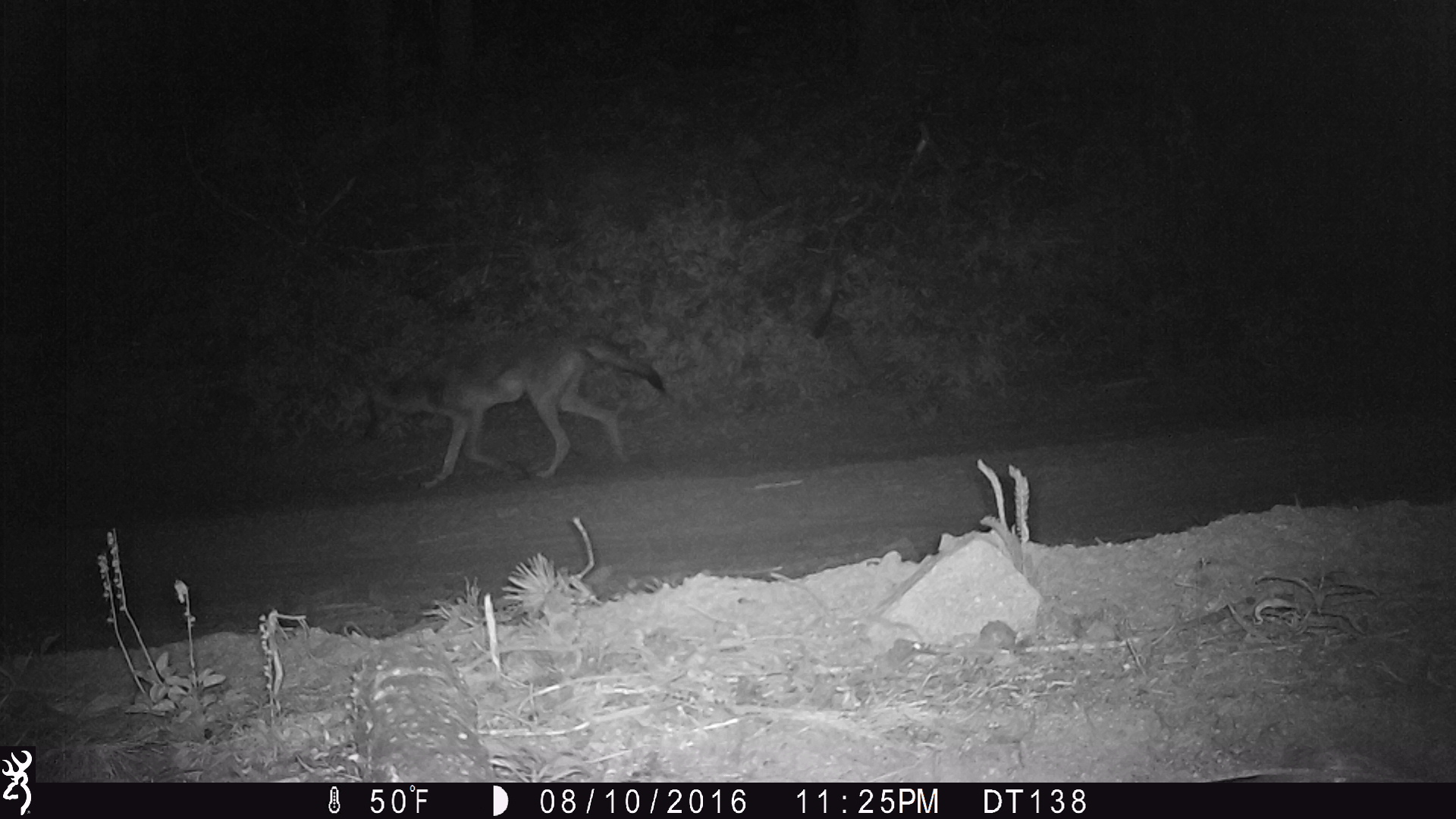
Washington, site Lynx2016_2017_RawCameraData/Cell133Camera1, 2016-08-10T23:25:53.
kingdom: Animalia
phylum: Chordata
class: Mammalia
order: Carnivora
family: Canidae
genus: Canis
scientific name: Canis latrans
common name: coyote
Canis latrans (coyote). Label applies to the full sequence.